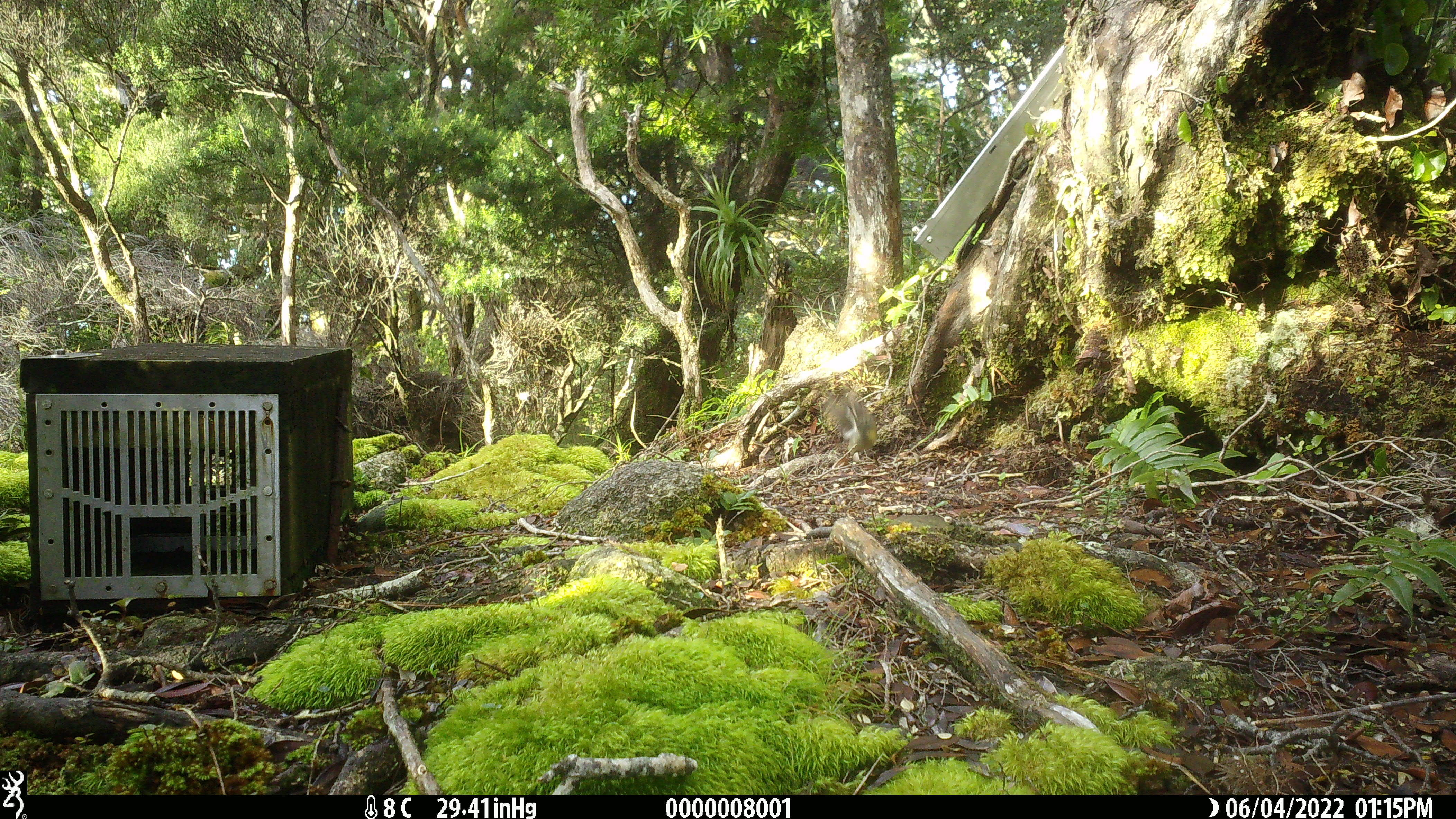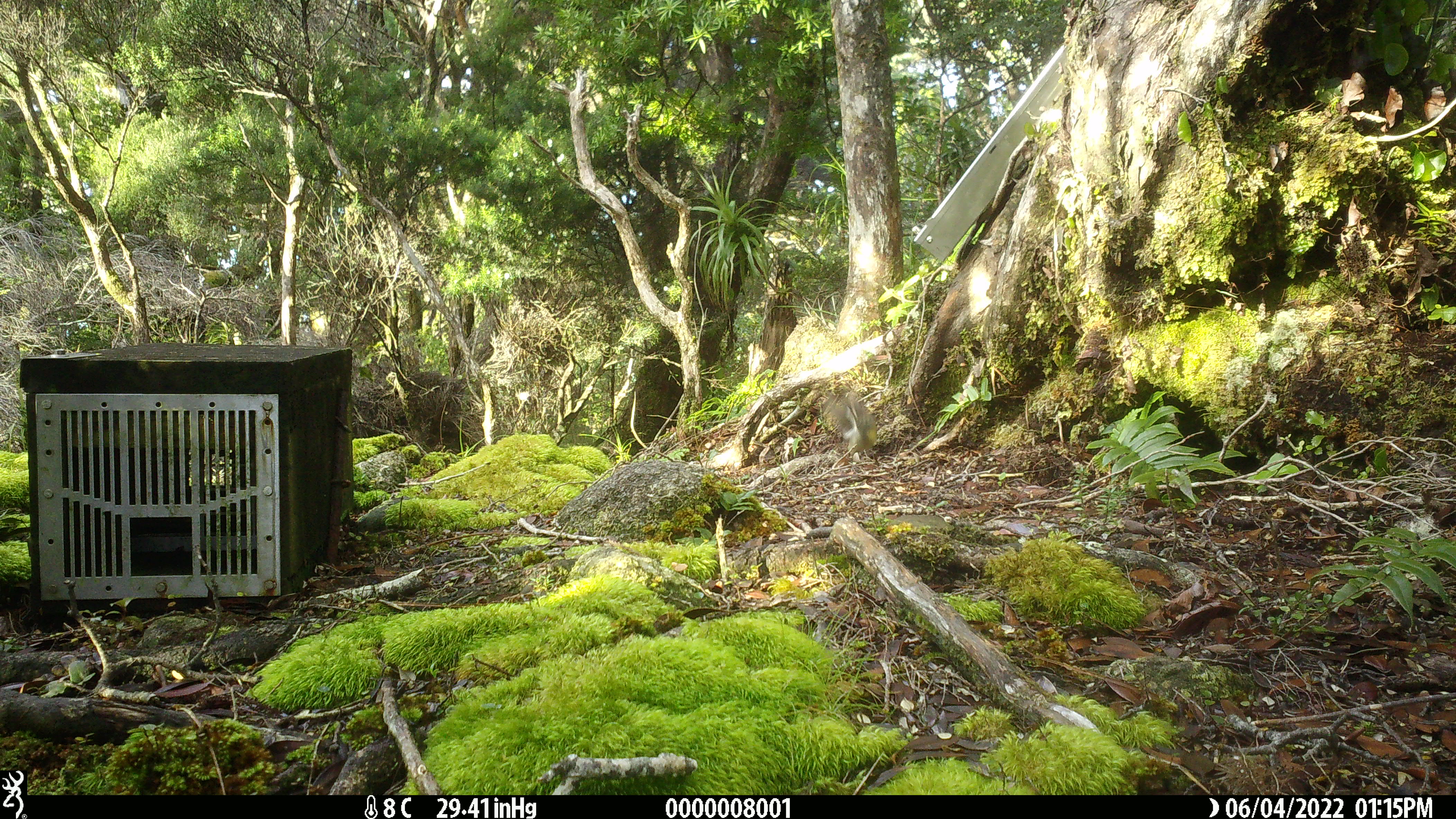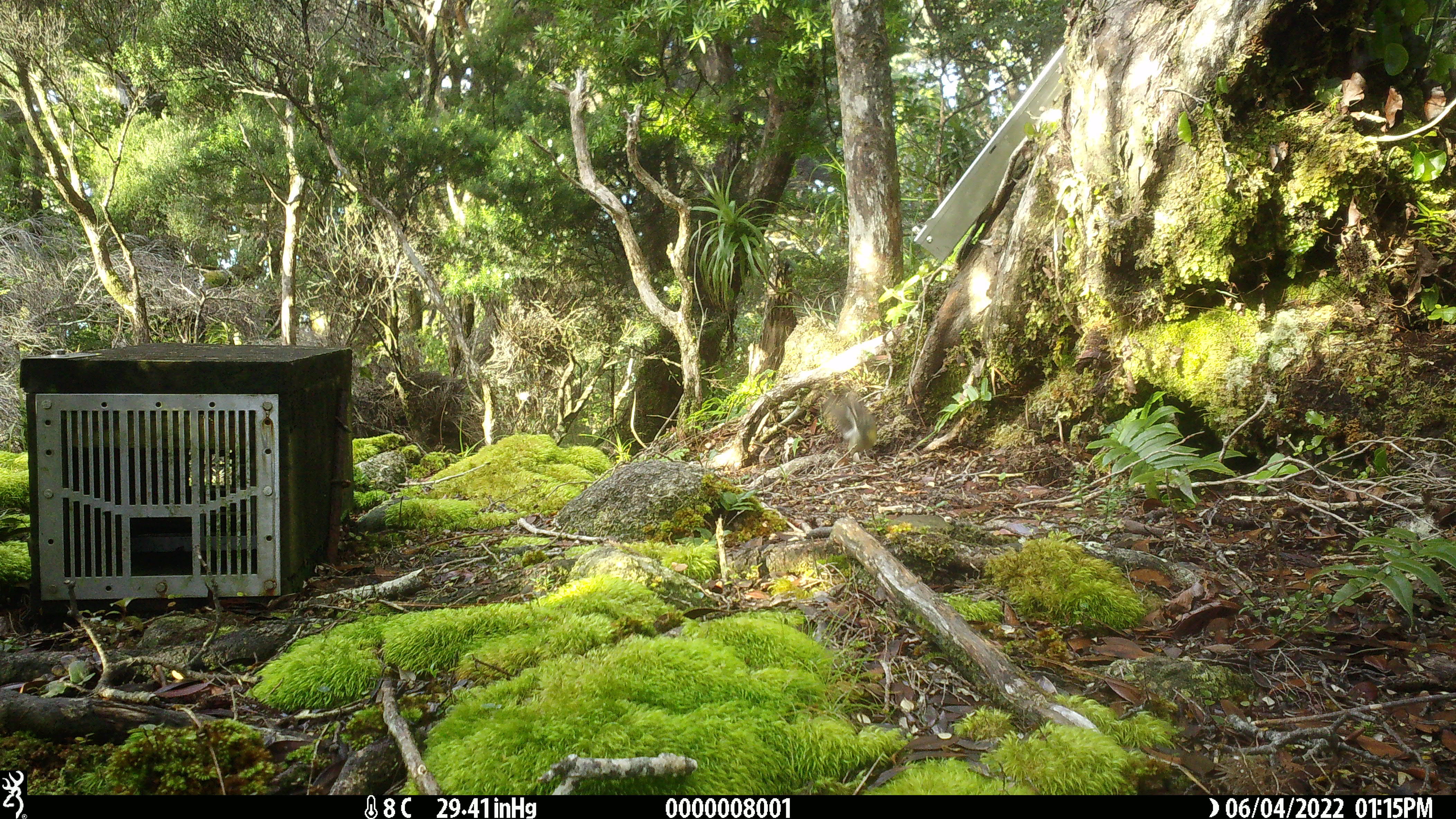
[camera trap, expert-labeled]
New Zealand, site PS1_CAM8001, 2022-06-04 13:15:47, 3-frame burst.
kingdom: Animalia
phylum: Chordata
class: Aves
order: Passeriformes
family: Petroicidae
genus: Petroica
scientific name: Petroica macrocephala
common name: tomtit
Tomtit (Petroica macrocephala).